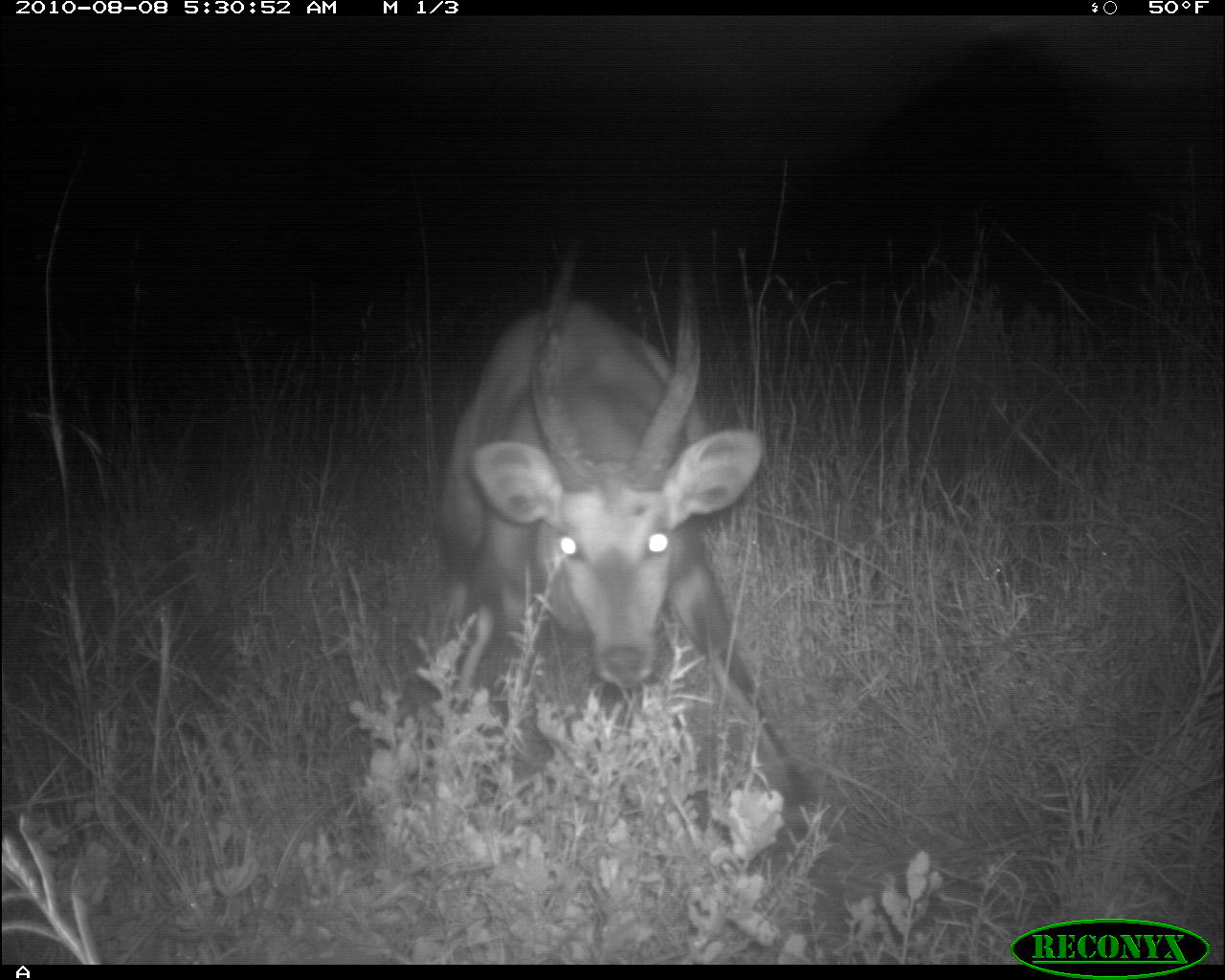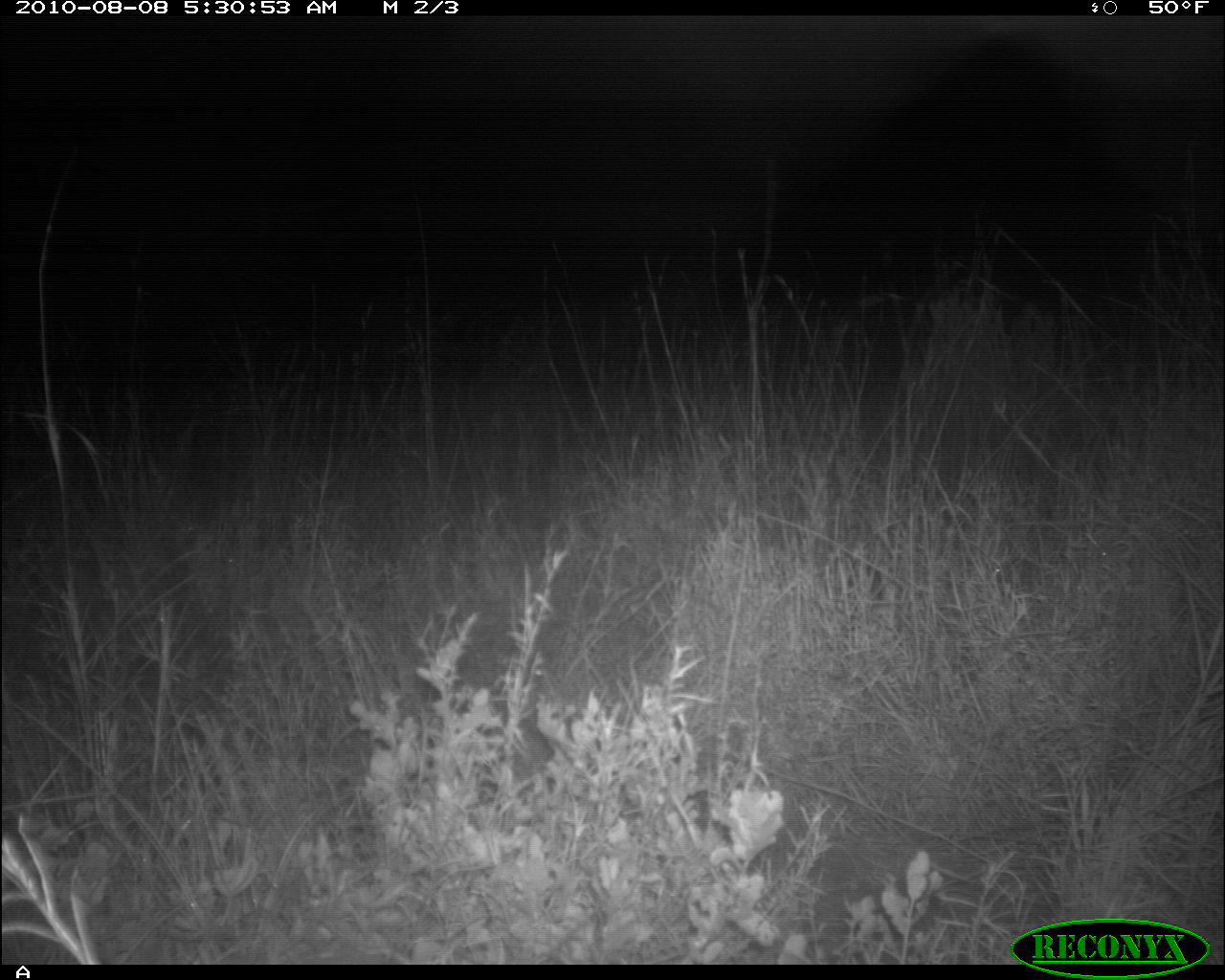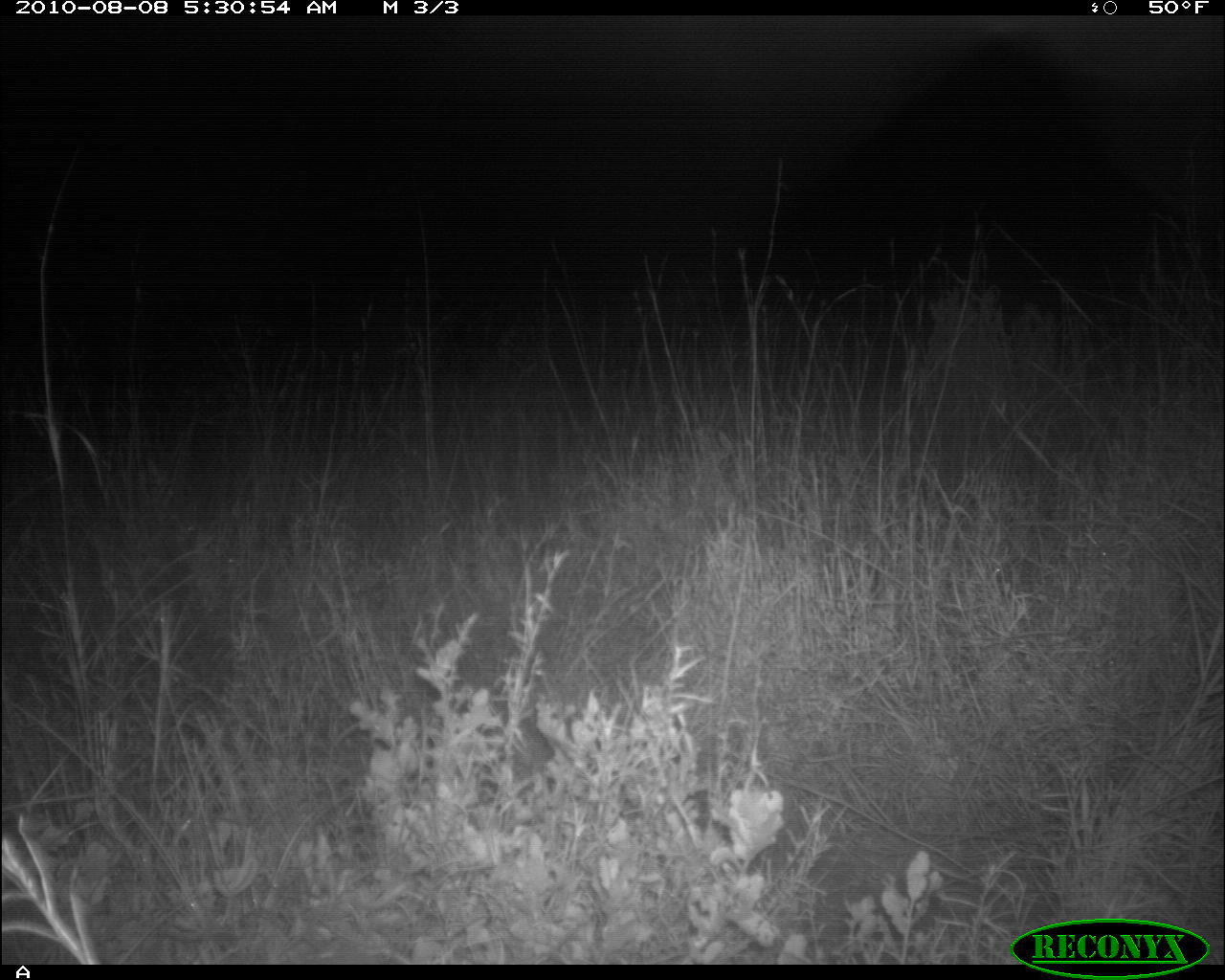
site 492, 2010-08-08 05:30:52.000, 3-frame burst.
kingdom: Animalia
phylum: Chordata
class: Mammalia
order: Artiodactyla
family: Bovidae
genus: Tragelaphus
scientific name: Tragelaphus oryx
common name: eland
Tragelaphus oryx (eland), count 1.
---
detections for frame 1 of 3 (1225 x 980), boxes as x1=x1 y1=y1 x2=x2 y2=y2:
tragelaphus oryx: x1=422 y1=227 x2=818 y2=827